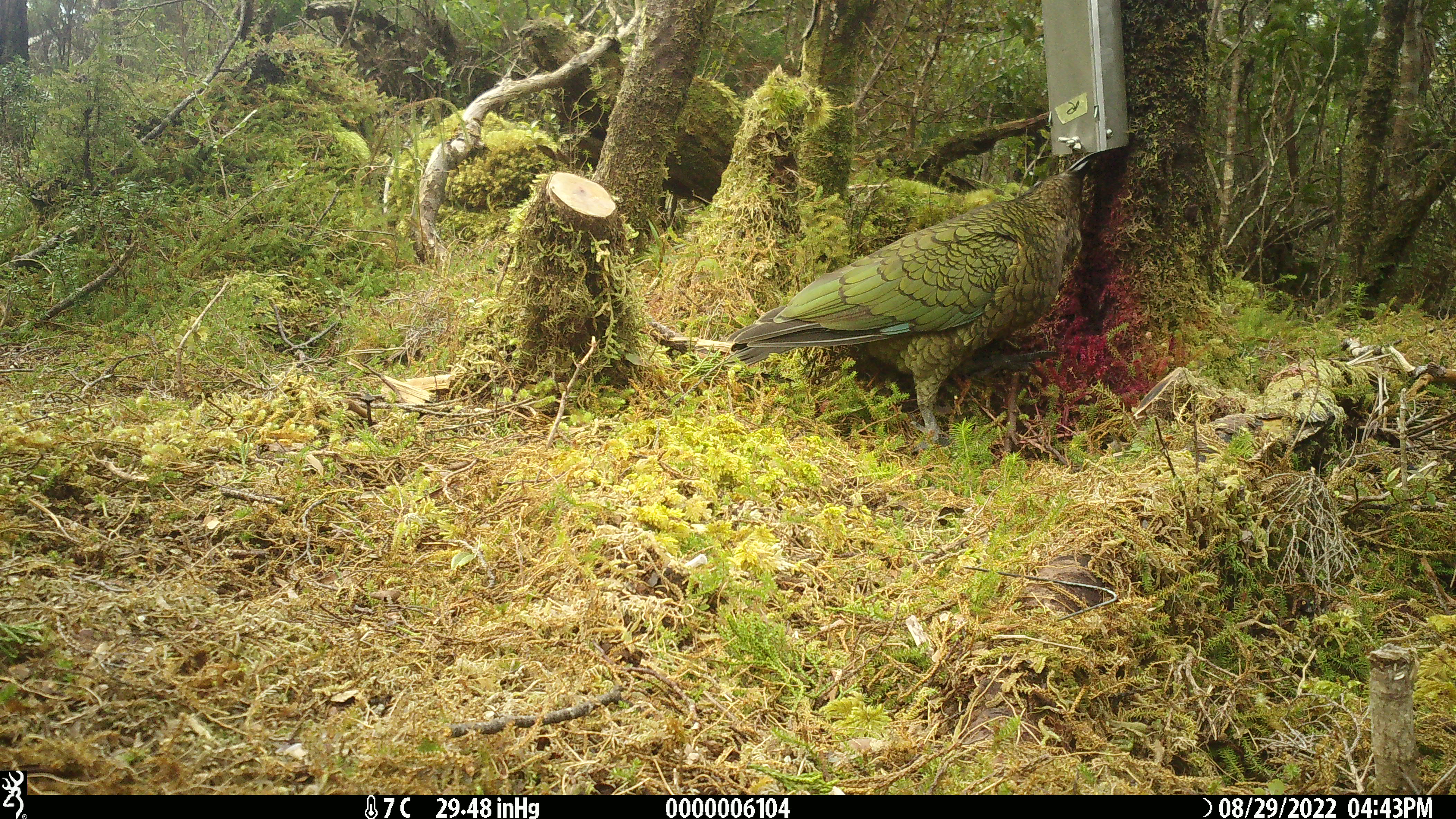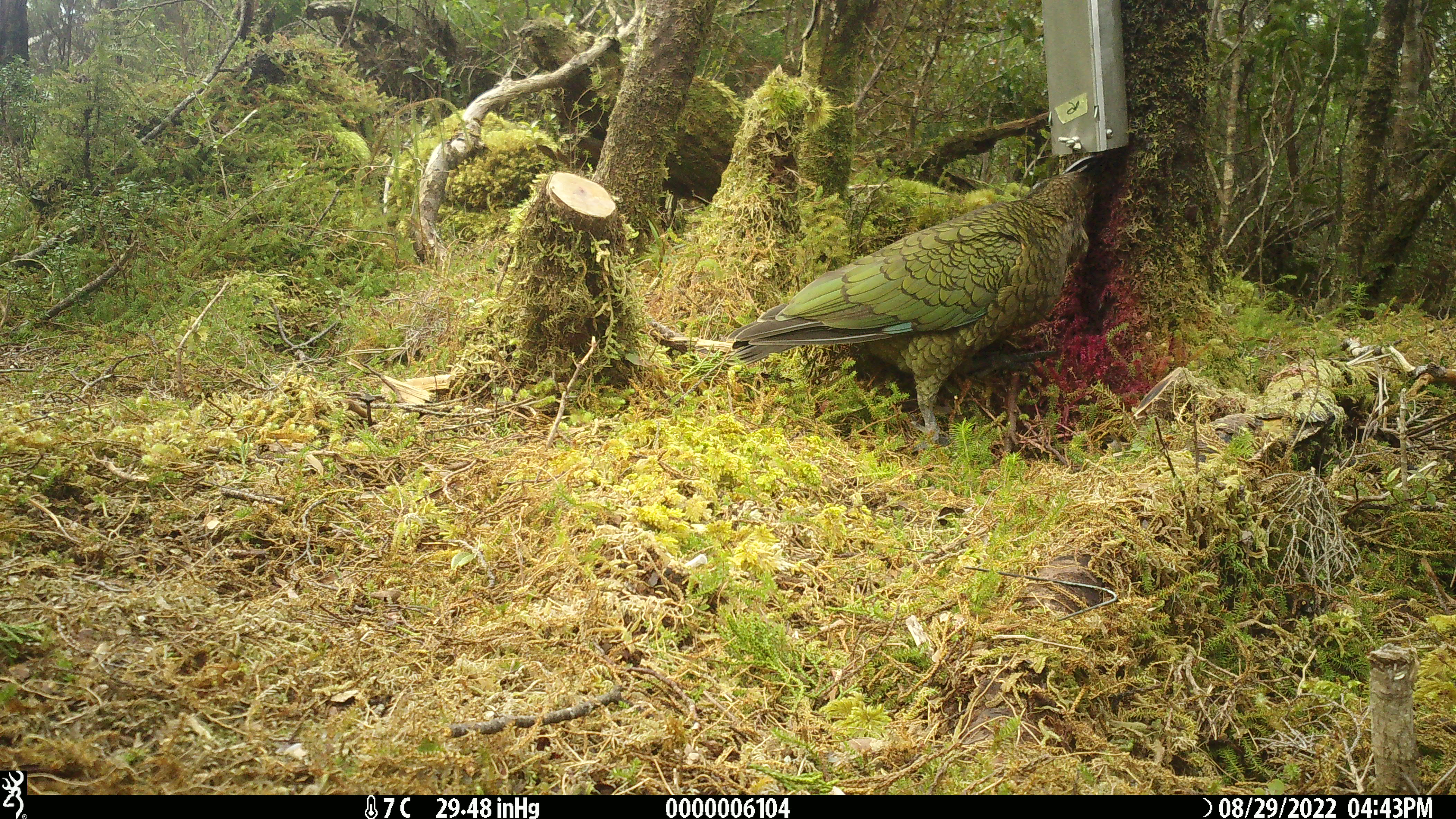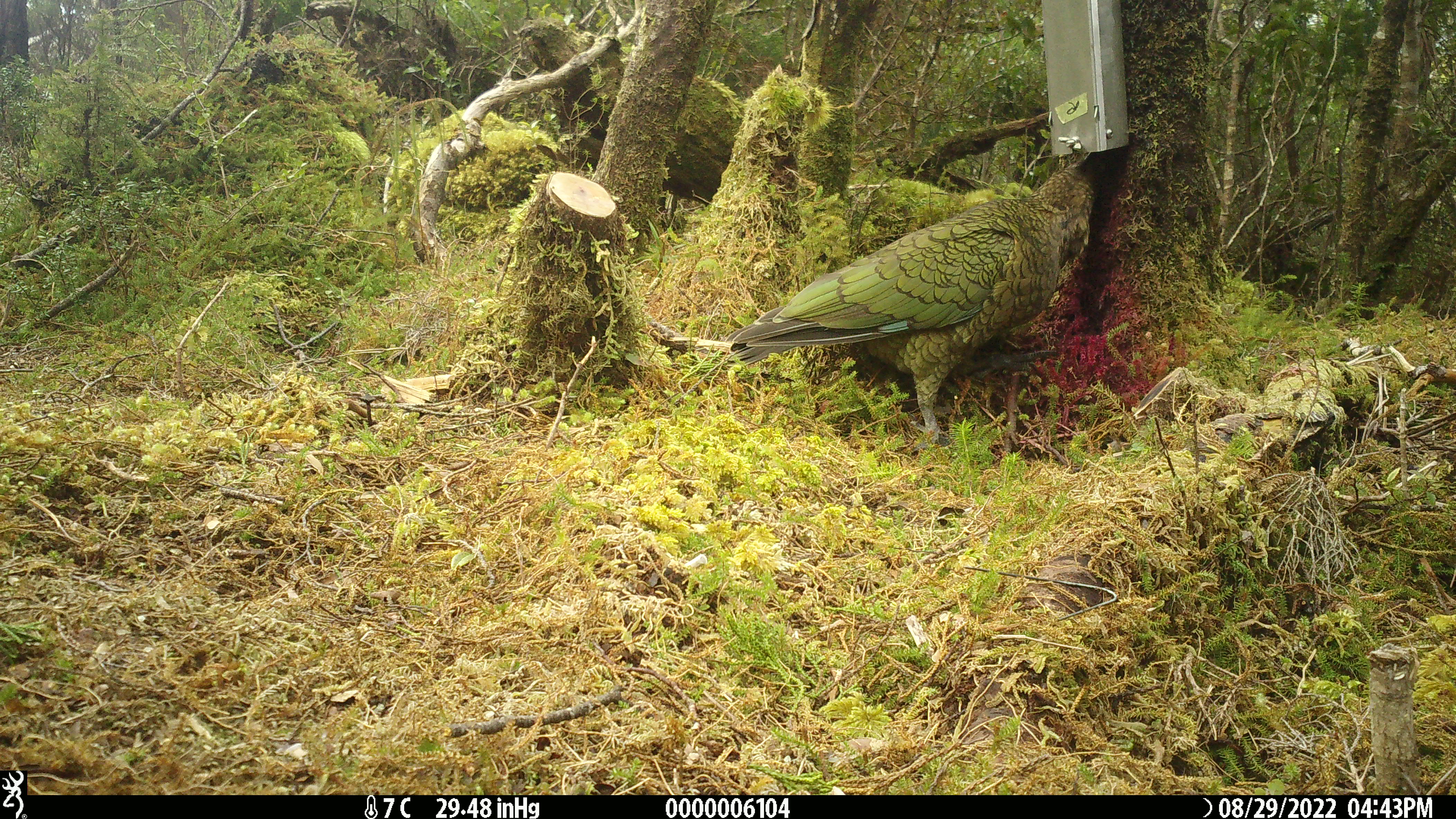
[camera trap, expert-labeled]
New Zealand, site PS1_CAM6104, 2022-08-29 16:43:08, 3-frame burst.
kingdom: Animalia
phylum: Chordata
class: Aves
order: Psittaciformes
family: Strigopidae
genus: Nestor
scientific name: Nestor notabilis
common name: kea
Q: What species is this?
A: Kea (Nestor notabilis).